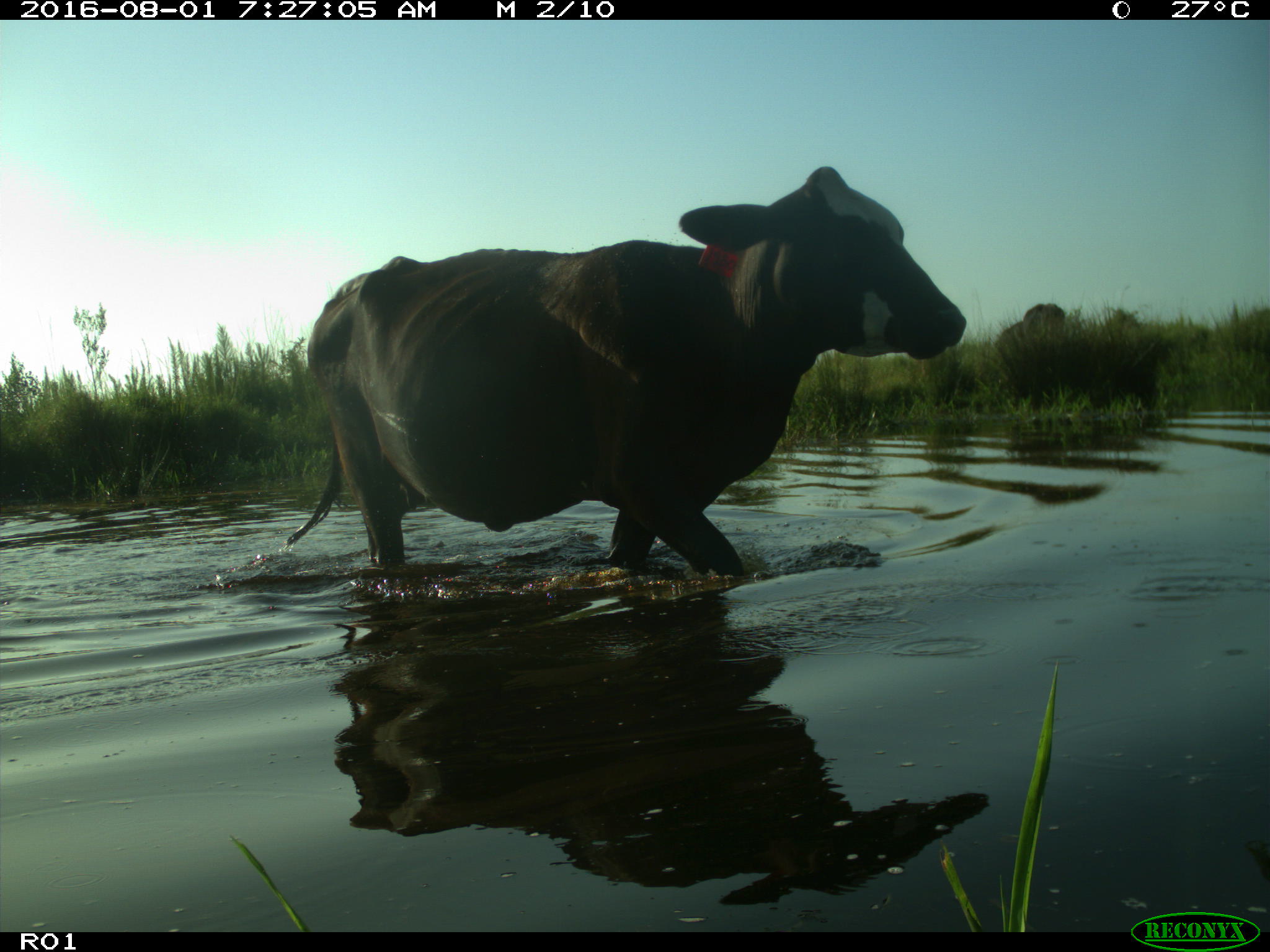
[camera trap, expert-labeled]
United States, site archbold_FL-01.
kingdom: Animalia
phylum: Chordata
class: Mammalia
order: Artiodactyla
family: Bovidae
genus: Bos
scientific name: Bos taurus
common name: domestic cow